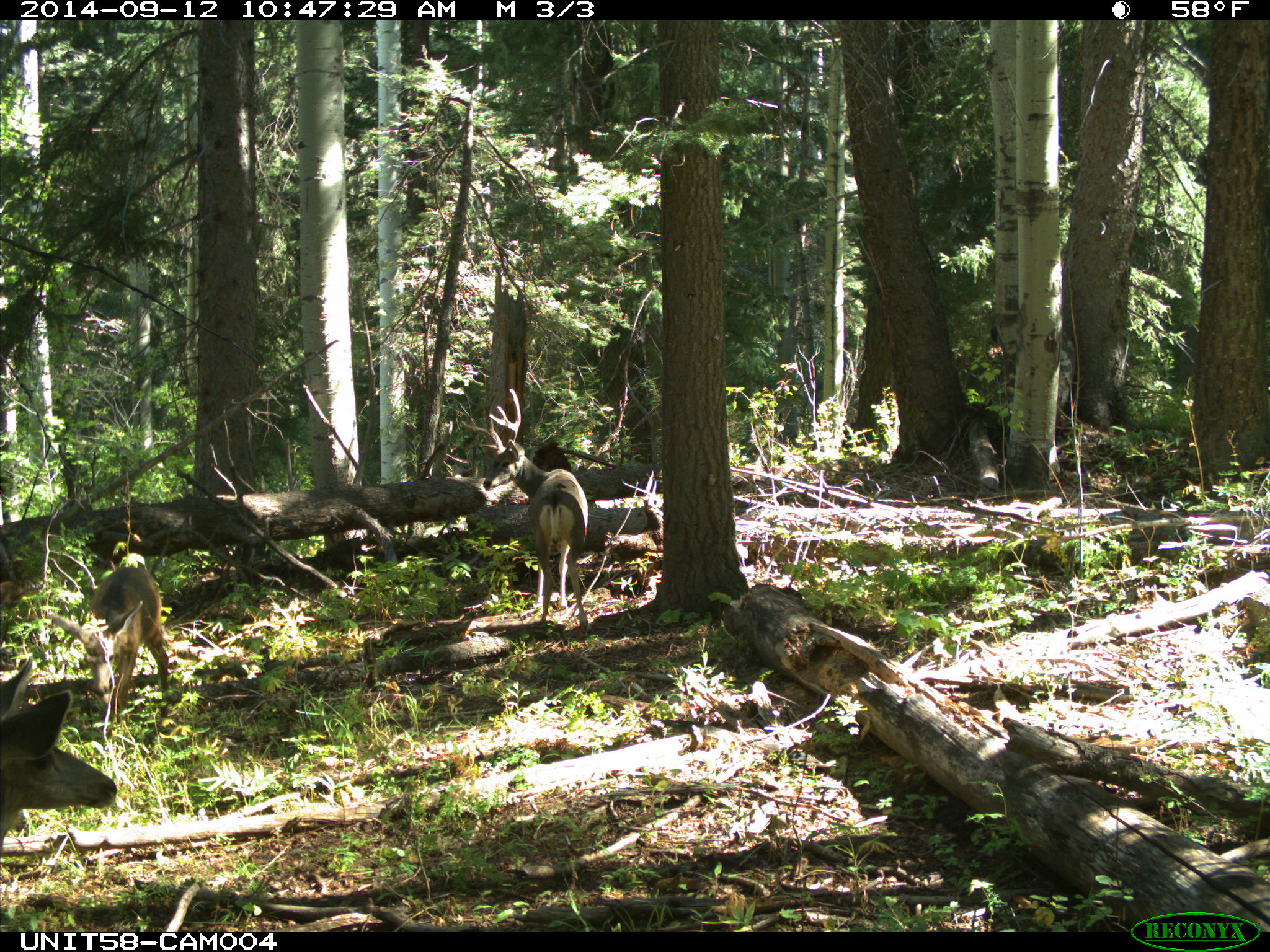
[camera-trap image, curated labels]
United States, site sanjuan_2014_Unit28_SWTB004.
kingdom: Animalia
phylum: Chordata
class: Mammalia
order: Artiodactyla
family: Cervidae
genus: Odocoileus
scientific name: Odocoileus hemionus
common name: mule deer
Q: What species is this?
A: Odocoileus hemionus (mule deer).